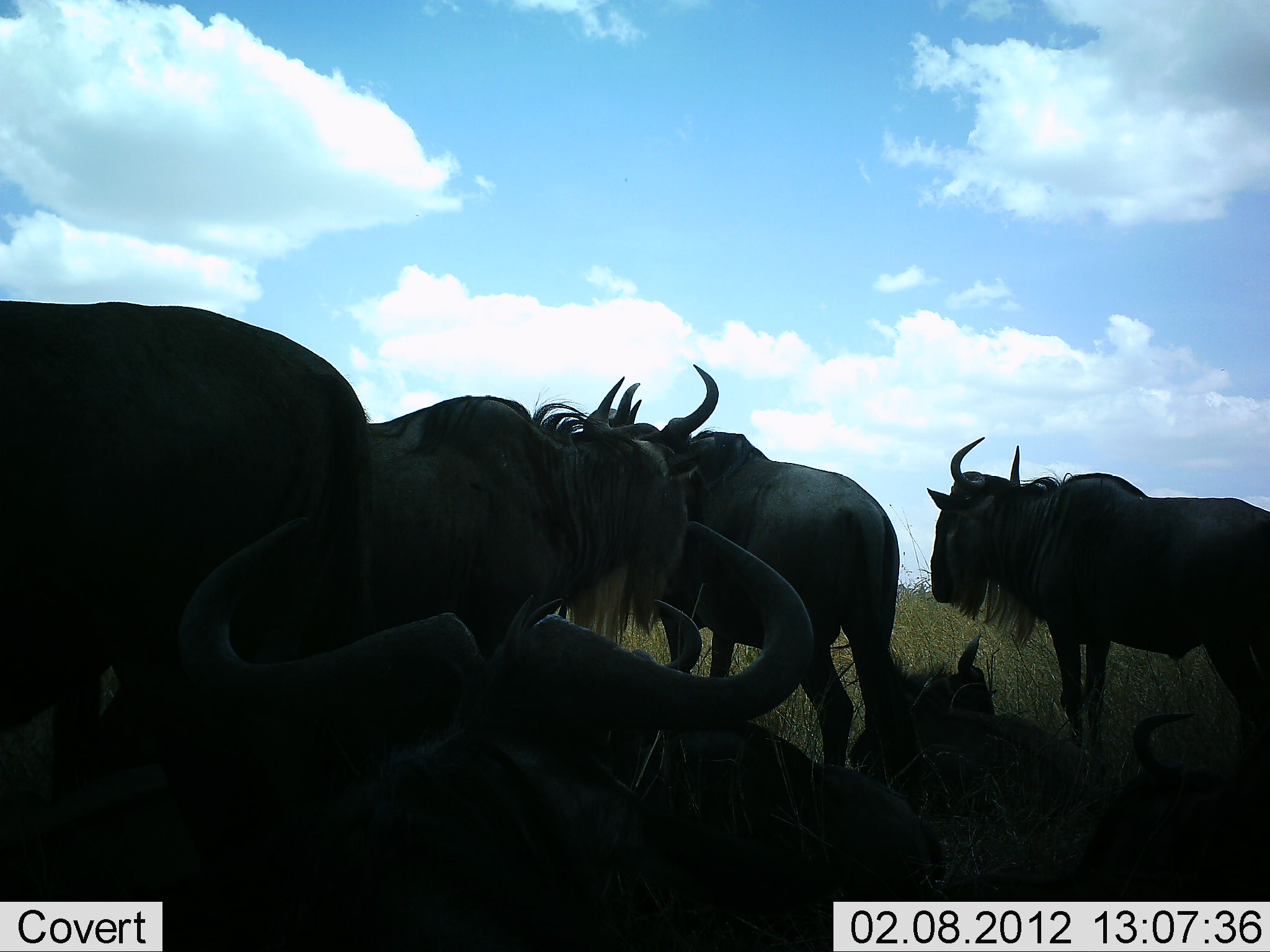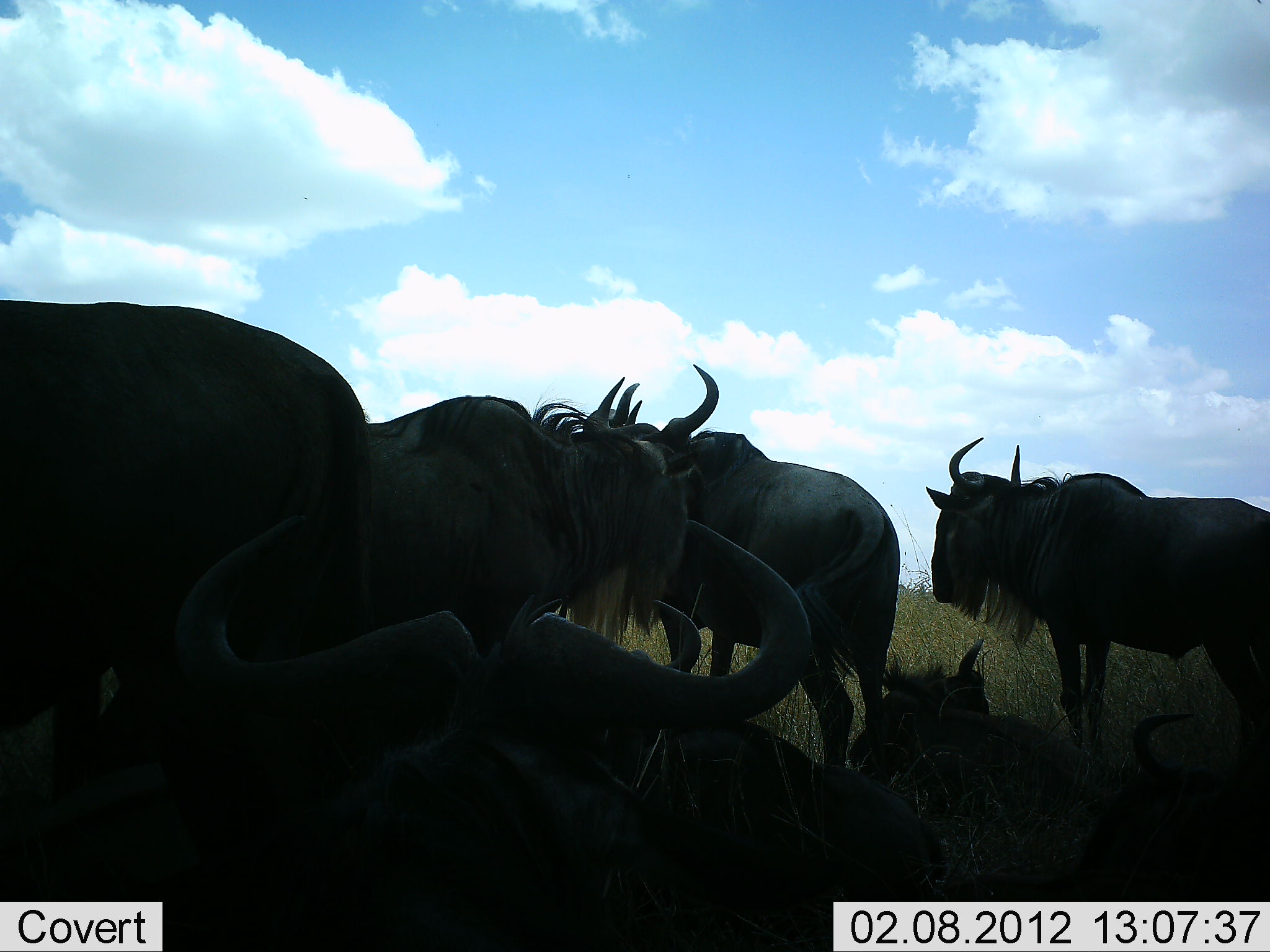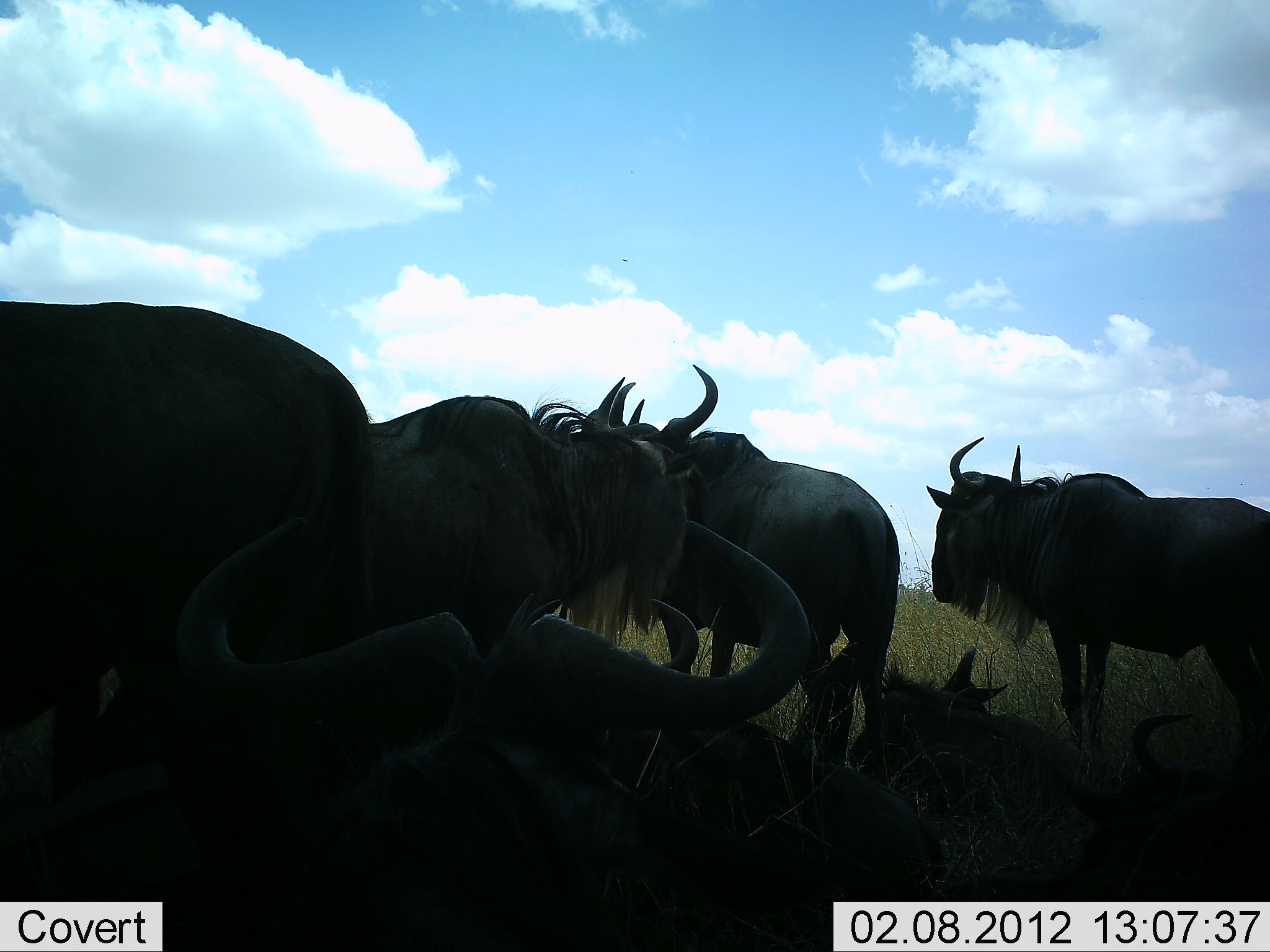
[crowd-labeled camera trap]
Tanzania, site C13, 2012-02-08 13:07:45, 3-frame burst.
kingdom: Animalia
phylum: Chordata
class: Mammalia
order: Artiodactyla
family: Bovidae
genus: Connochaetes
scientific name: Connochaetes taurinus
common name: blue wildebeest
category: wildebeest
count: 7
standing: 60%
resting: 100%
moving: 0%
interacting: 7%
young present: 20%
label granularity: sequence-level